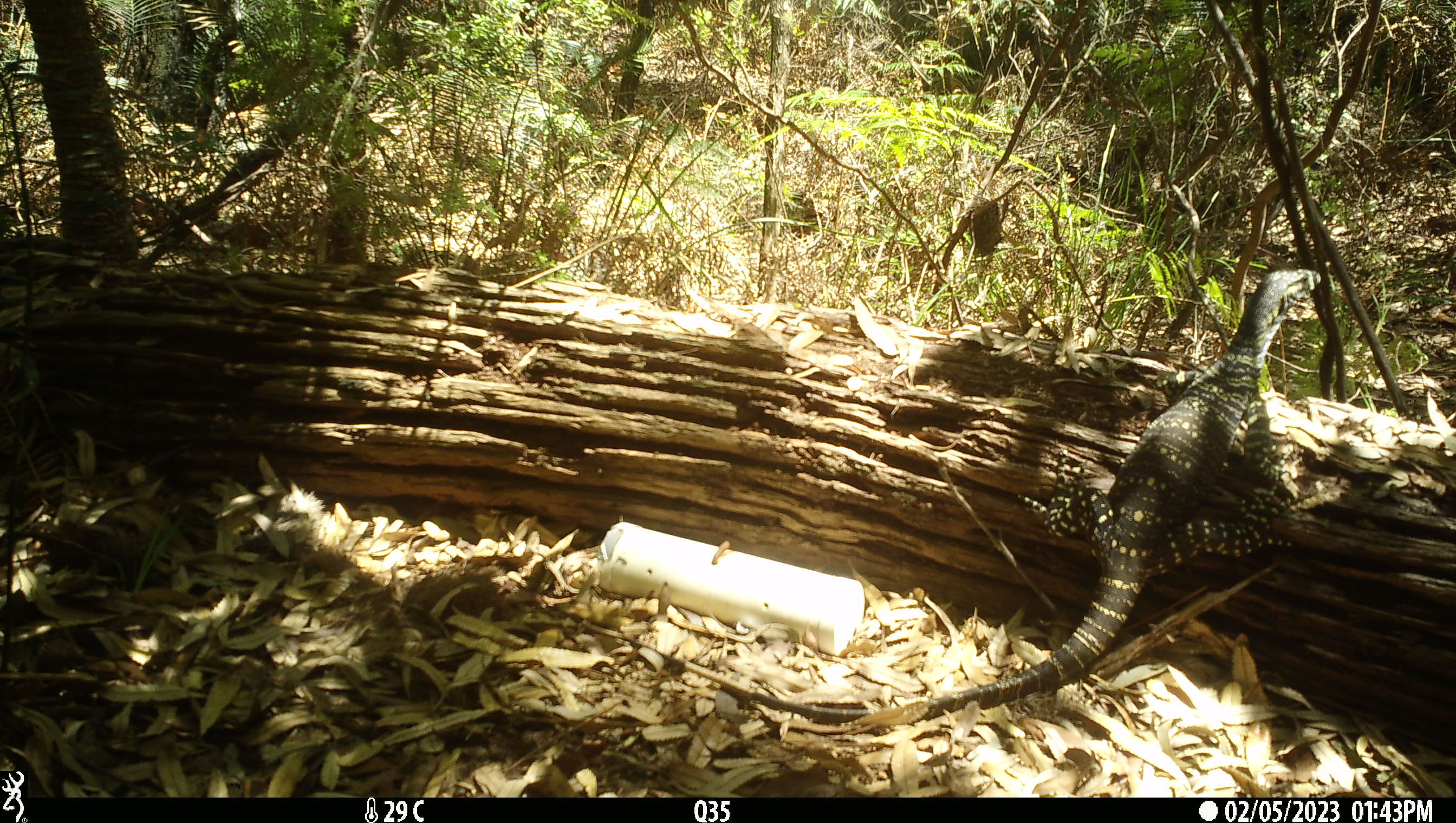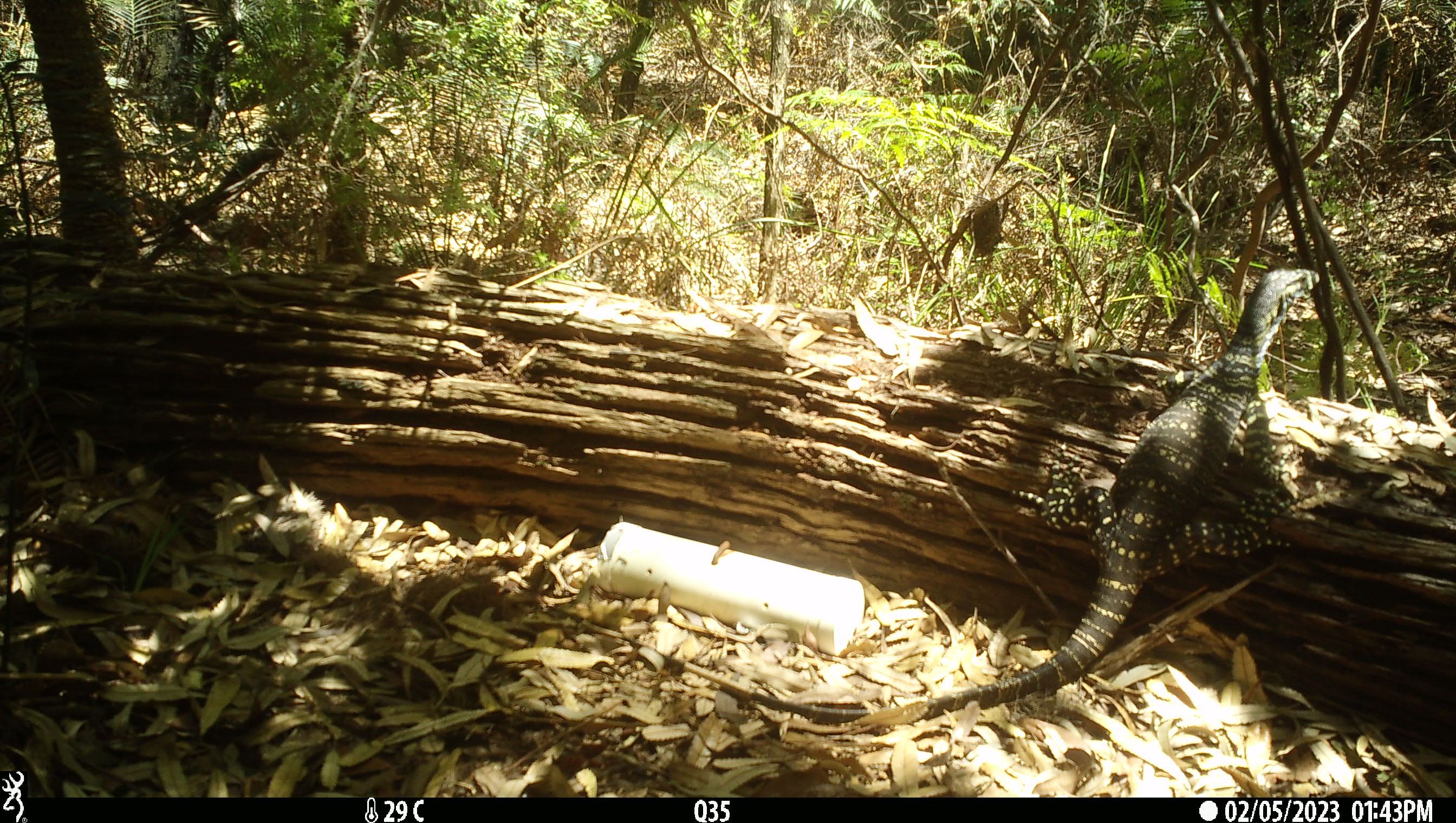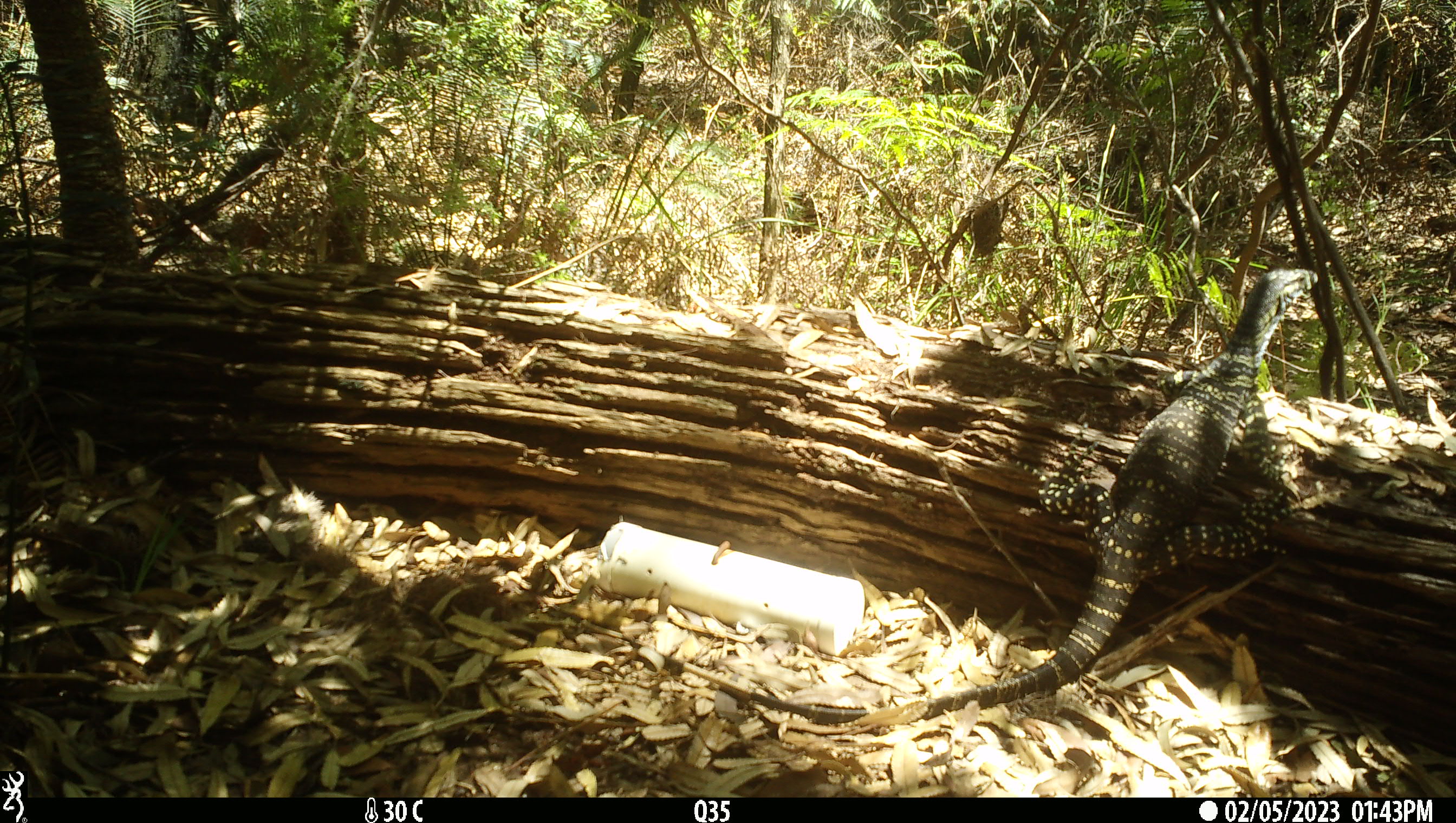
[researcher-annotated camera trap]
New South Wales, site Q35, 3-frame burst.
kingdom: Animalia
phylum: Chordata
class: Reptilia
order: Squamata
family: Varanidae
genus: Varanus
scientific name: Varanus varius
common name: lace monitor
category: goanna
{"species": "goanna (lace monitor) (Varanus varius)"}